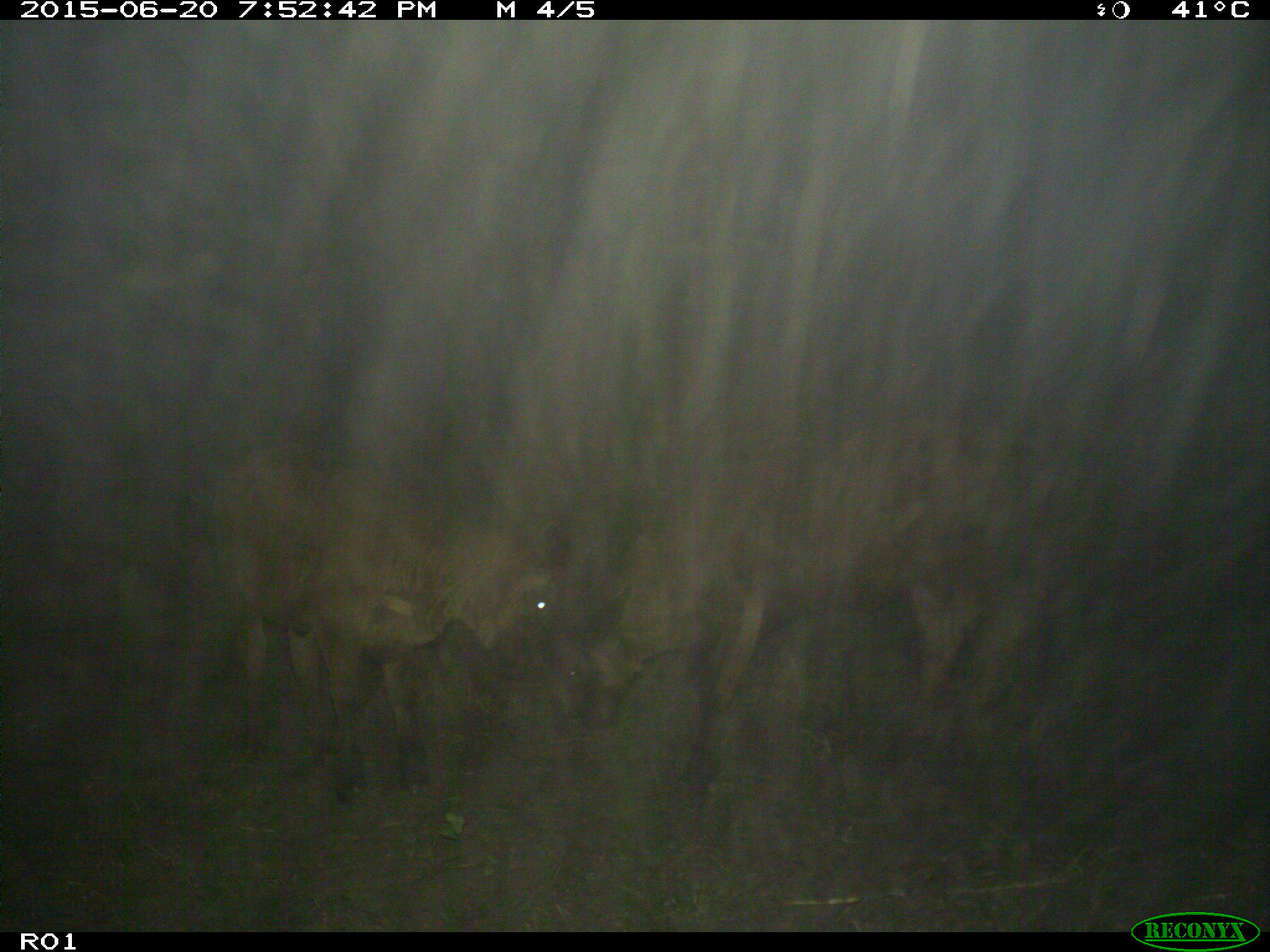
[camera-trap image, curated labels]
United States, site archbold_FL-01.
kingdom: Animalia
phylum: Chordata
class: Mammalia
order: Artiodactyla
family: Bovidae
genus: Bos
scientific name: Bos taurus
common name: domestic cow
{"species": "Bos taurus (domestic cow)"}